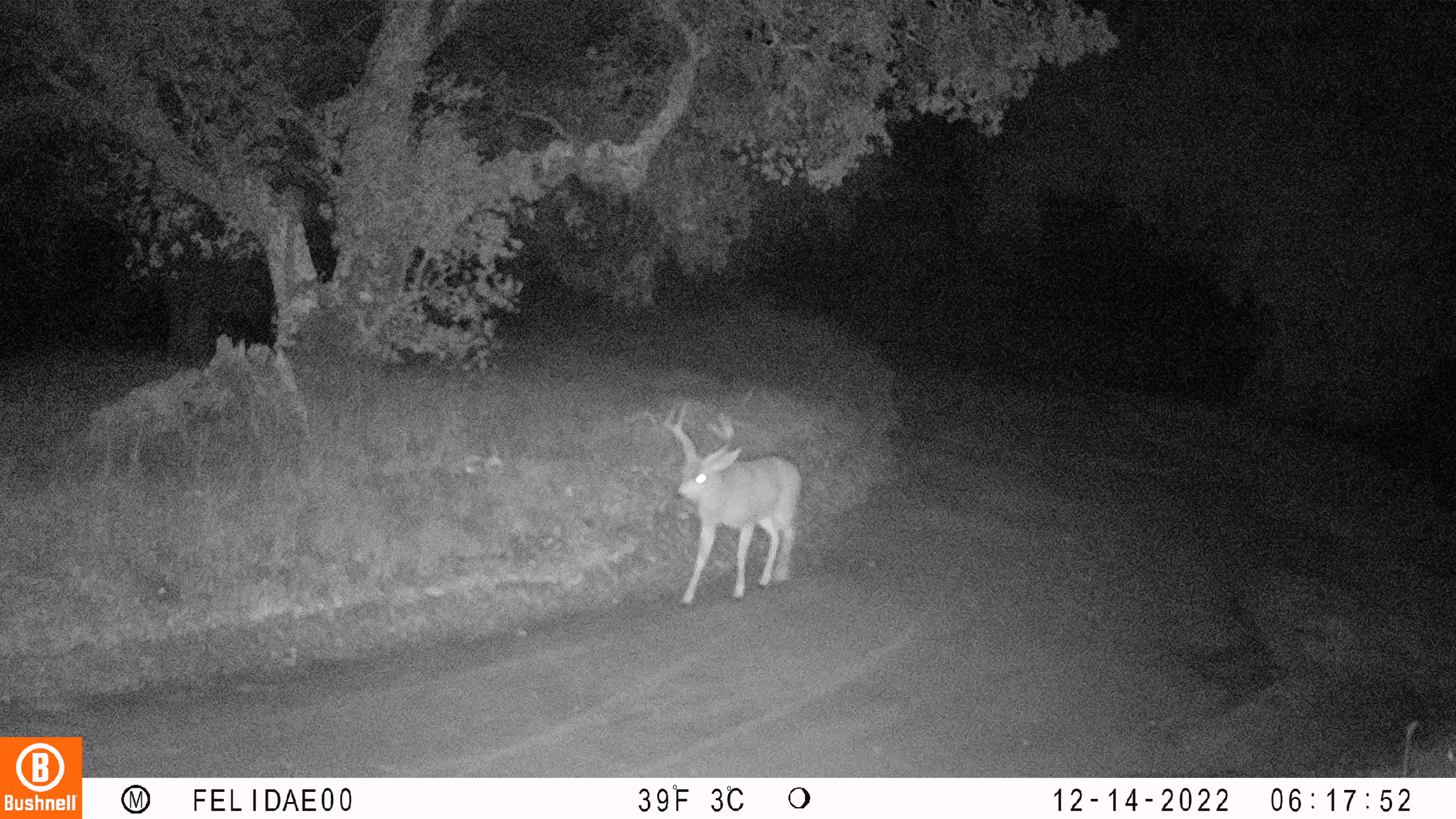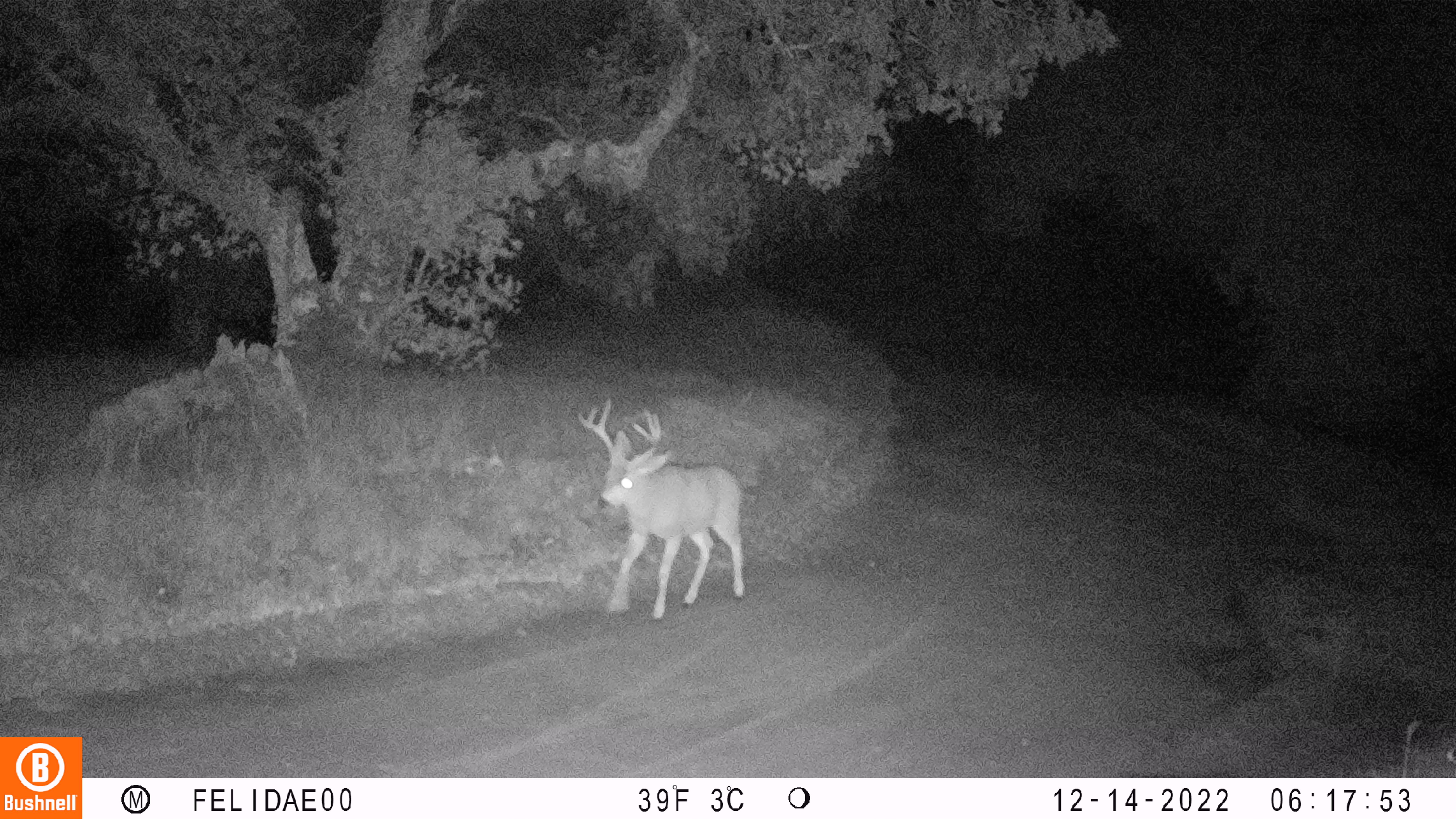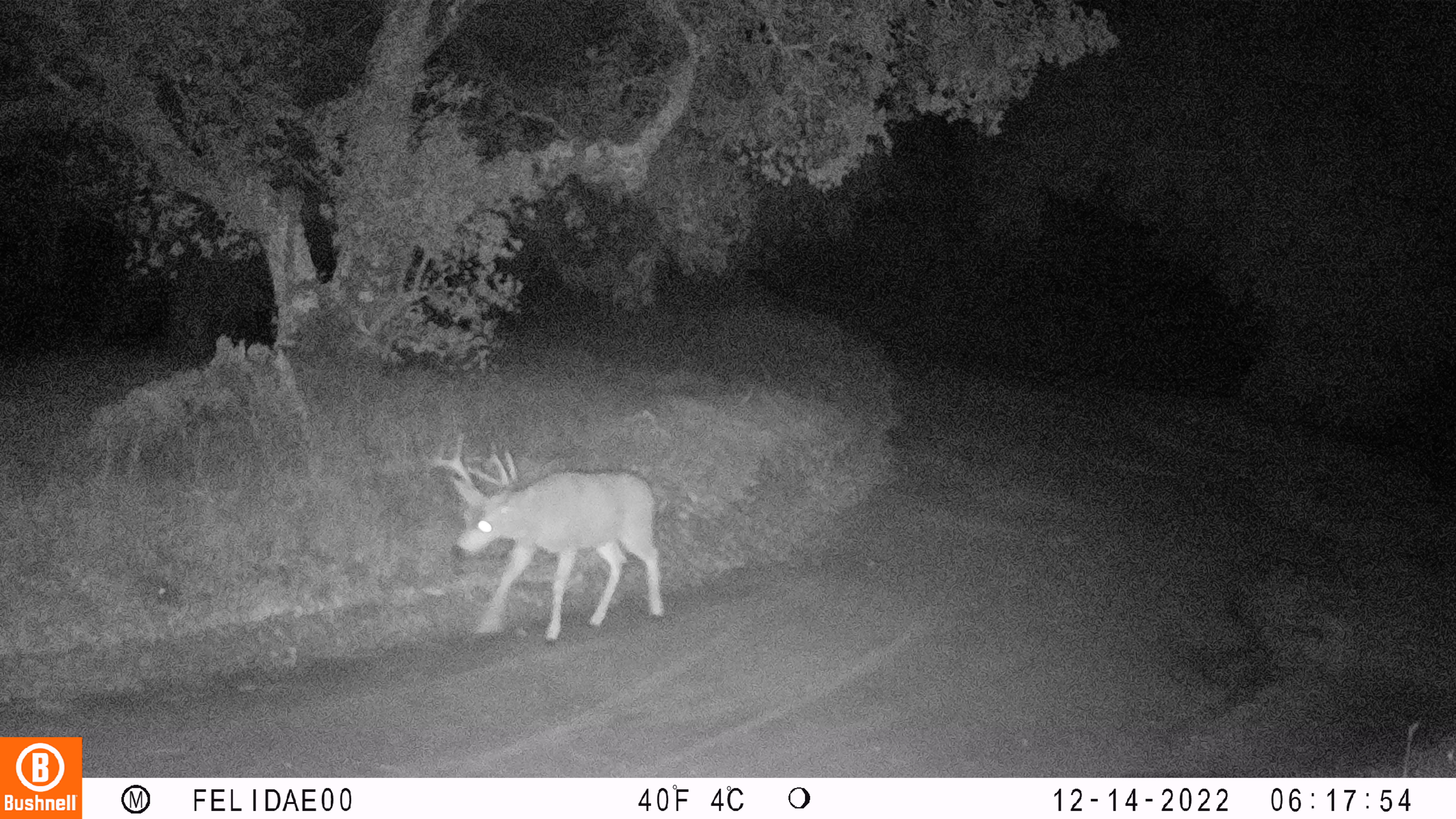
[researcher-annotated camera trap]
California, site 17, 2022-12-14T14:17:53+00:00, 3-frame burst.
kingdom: Animalia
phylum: Chordata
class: Mammalia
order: Artiodactyla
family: Cervidae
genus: Odocoileus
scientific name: Odocoileus hemionus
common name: mule deer